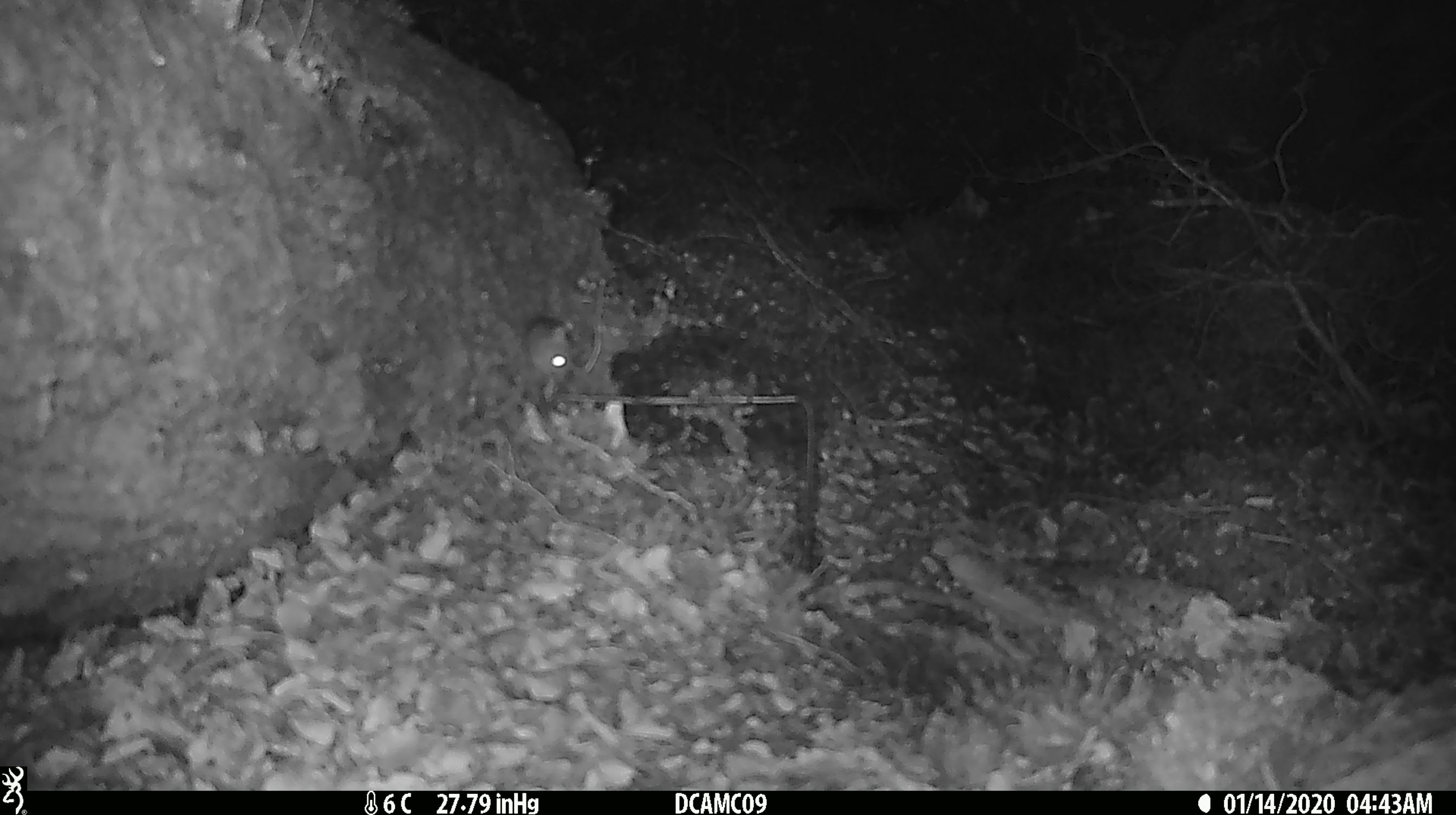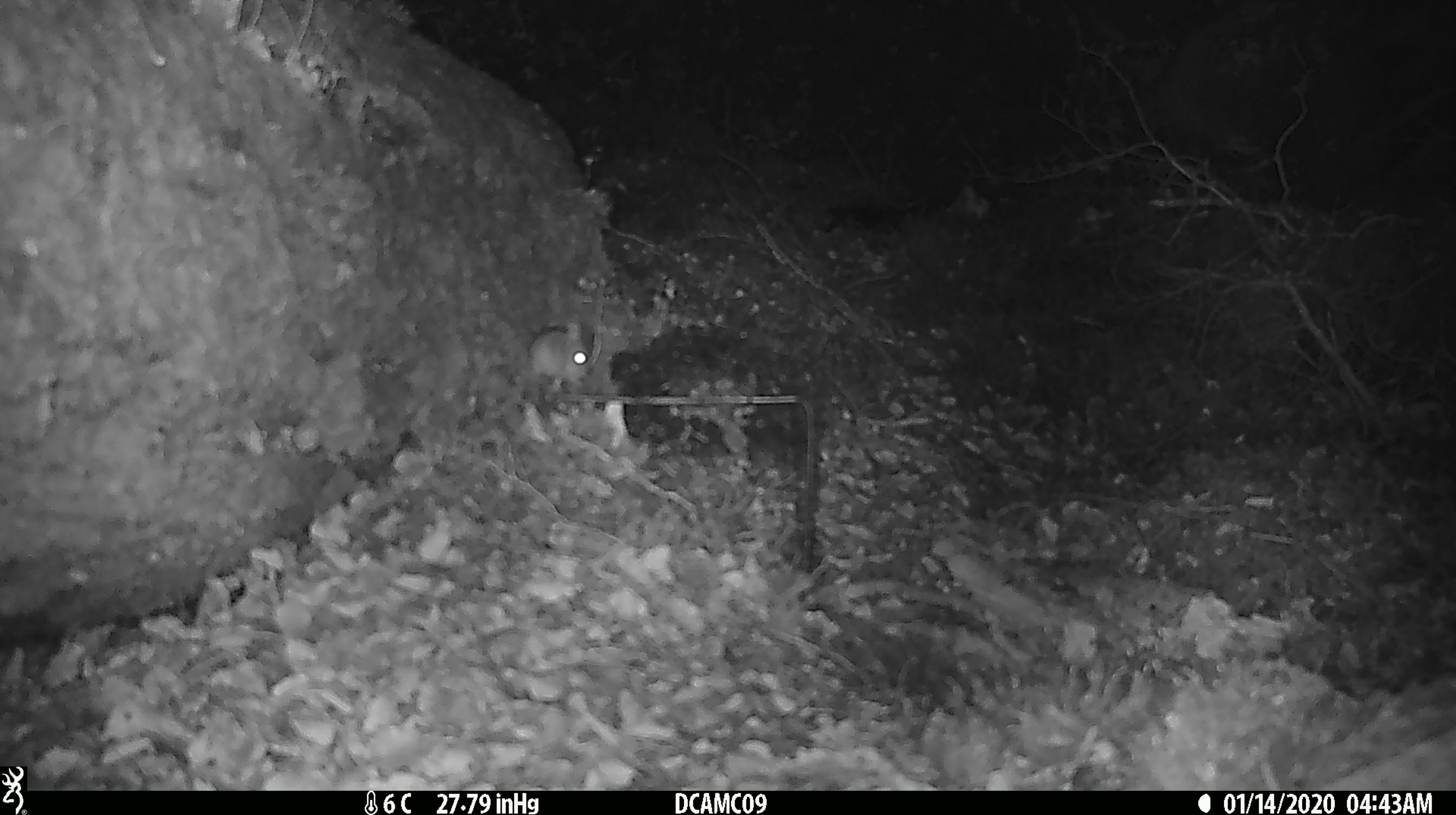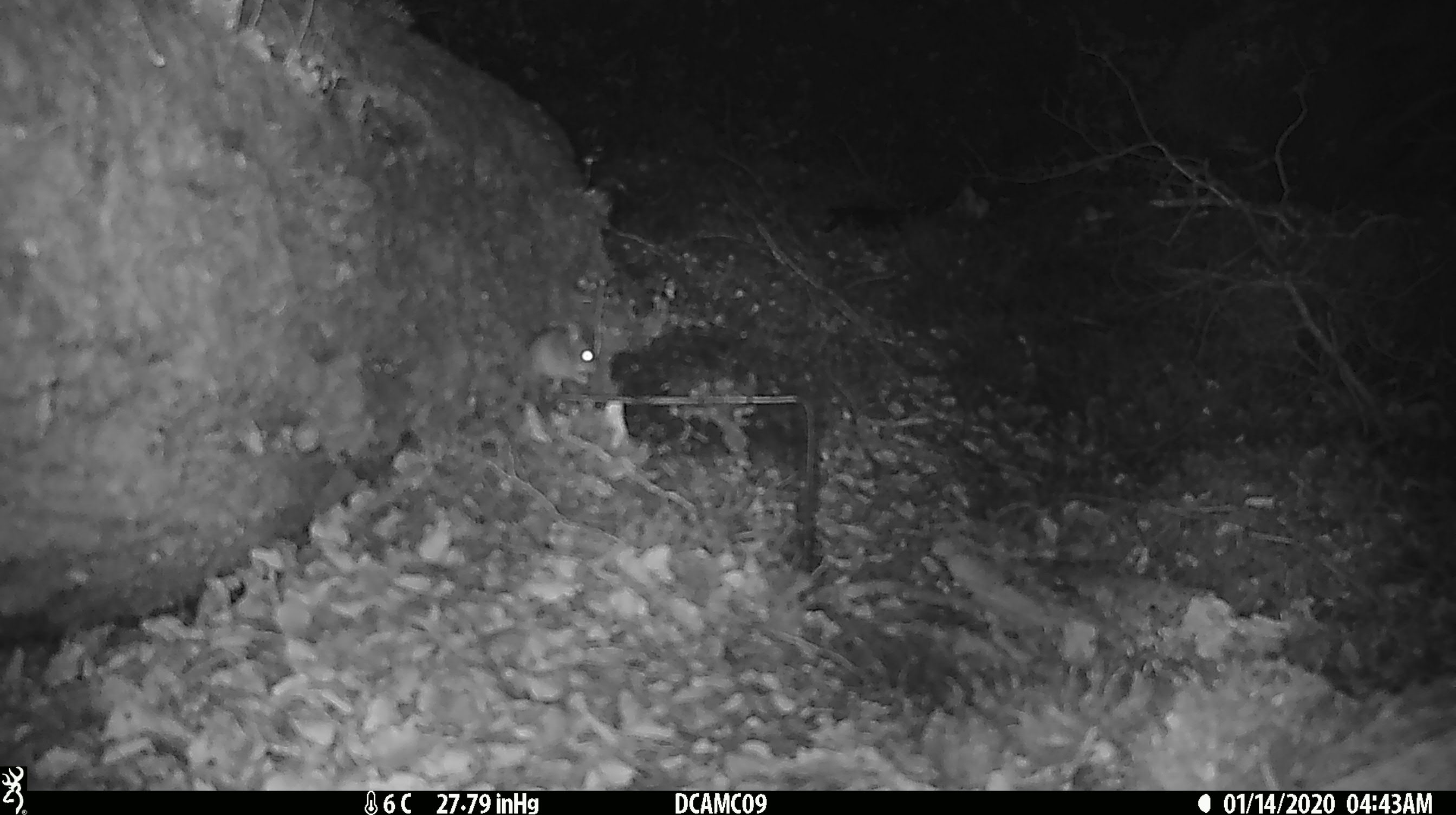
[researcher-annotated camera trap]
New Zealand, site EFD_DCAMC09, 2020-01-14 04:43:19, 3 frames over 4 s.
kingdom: Animalia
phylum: Chordata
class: Mammalia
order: Rodentia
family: Muridae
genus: Mus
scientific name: Mus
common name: mouse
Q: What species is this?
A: Mouse (Mus).